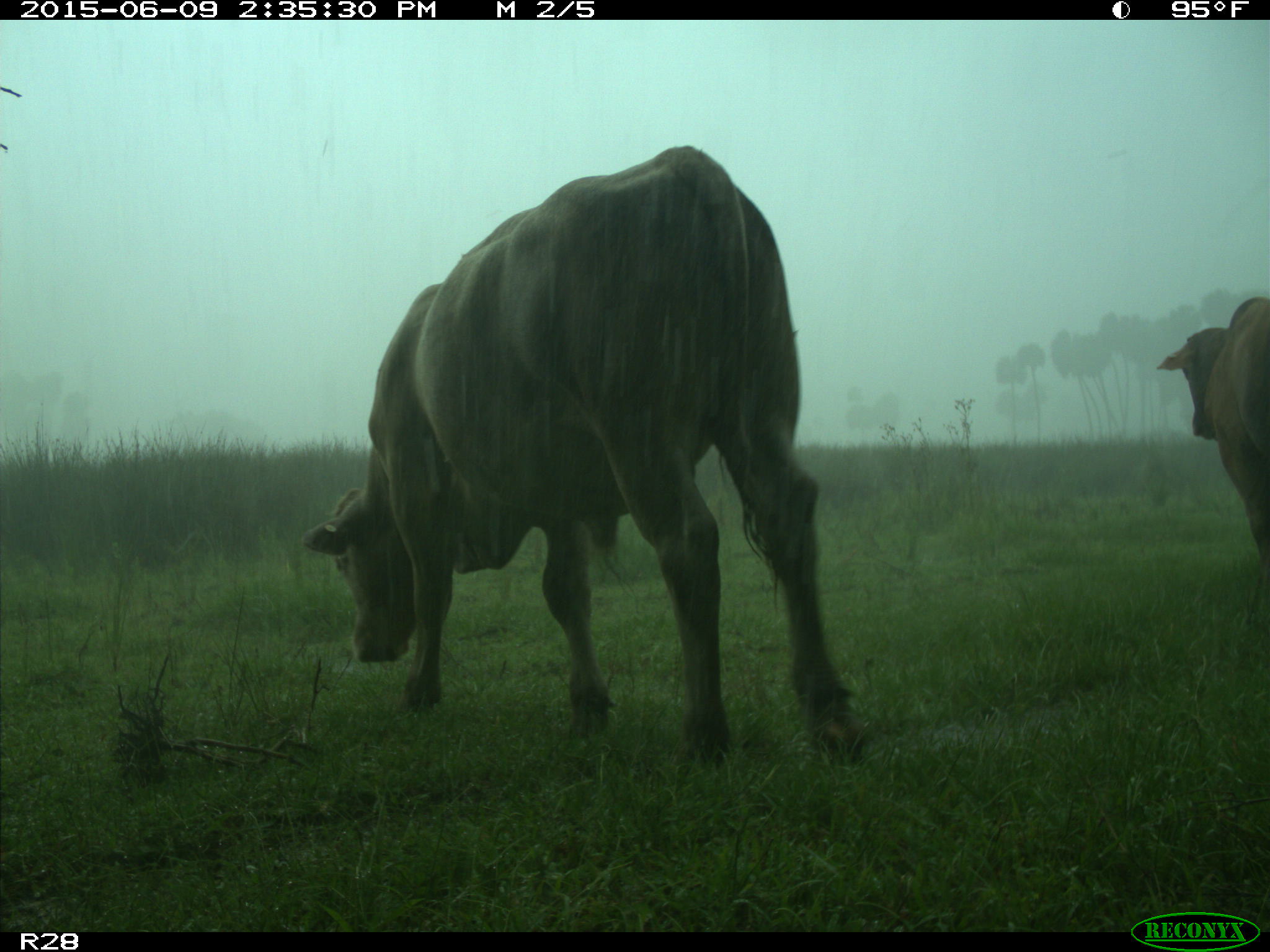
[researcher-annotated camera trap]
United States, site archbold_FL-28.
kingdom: Animalia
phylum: Chordata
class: Mammalia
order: Artiodactyla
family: Bovidae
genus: Bos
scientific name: Bos taurus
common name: domestic cow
Bos taurus (domestic cow).